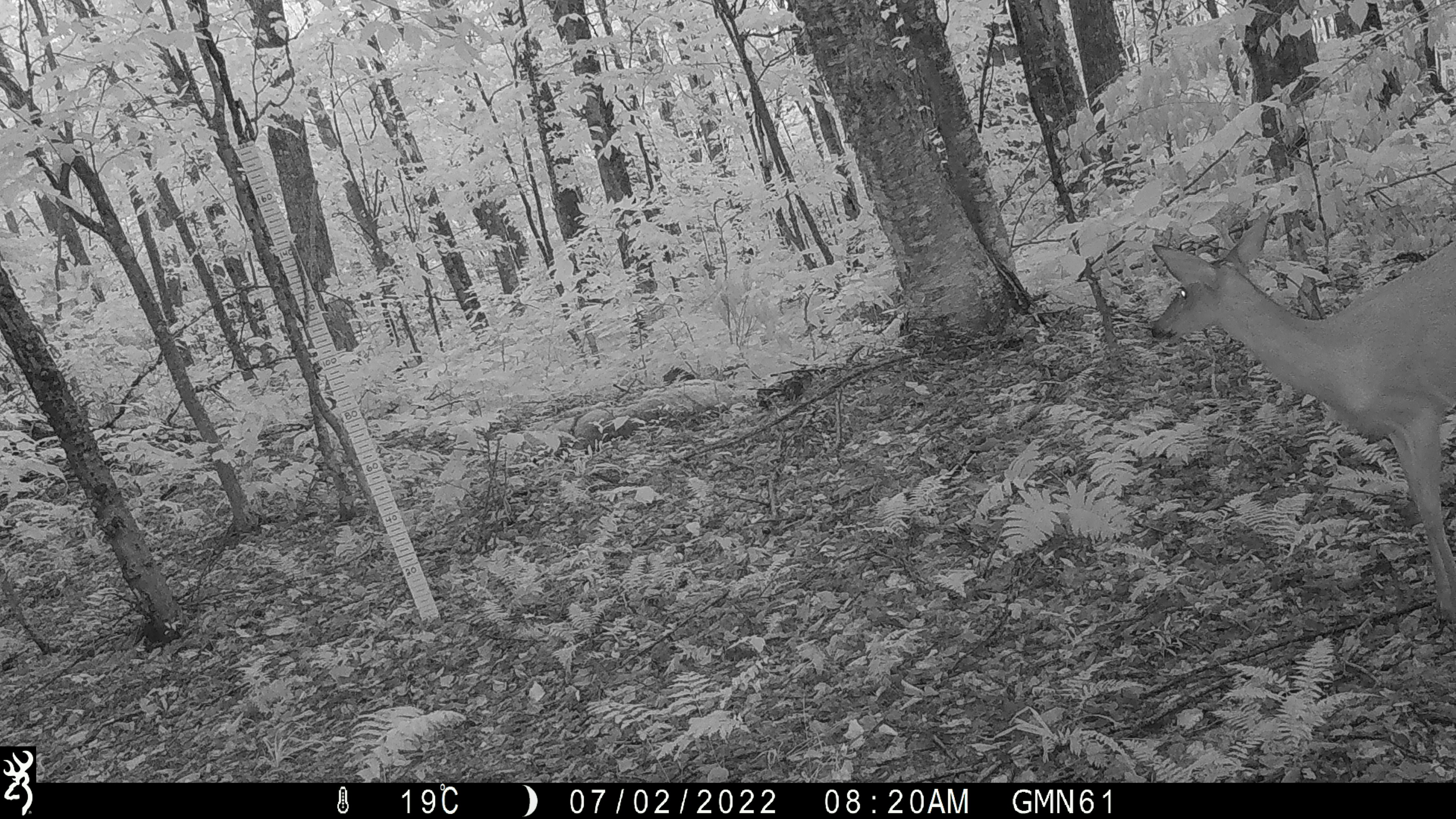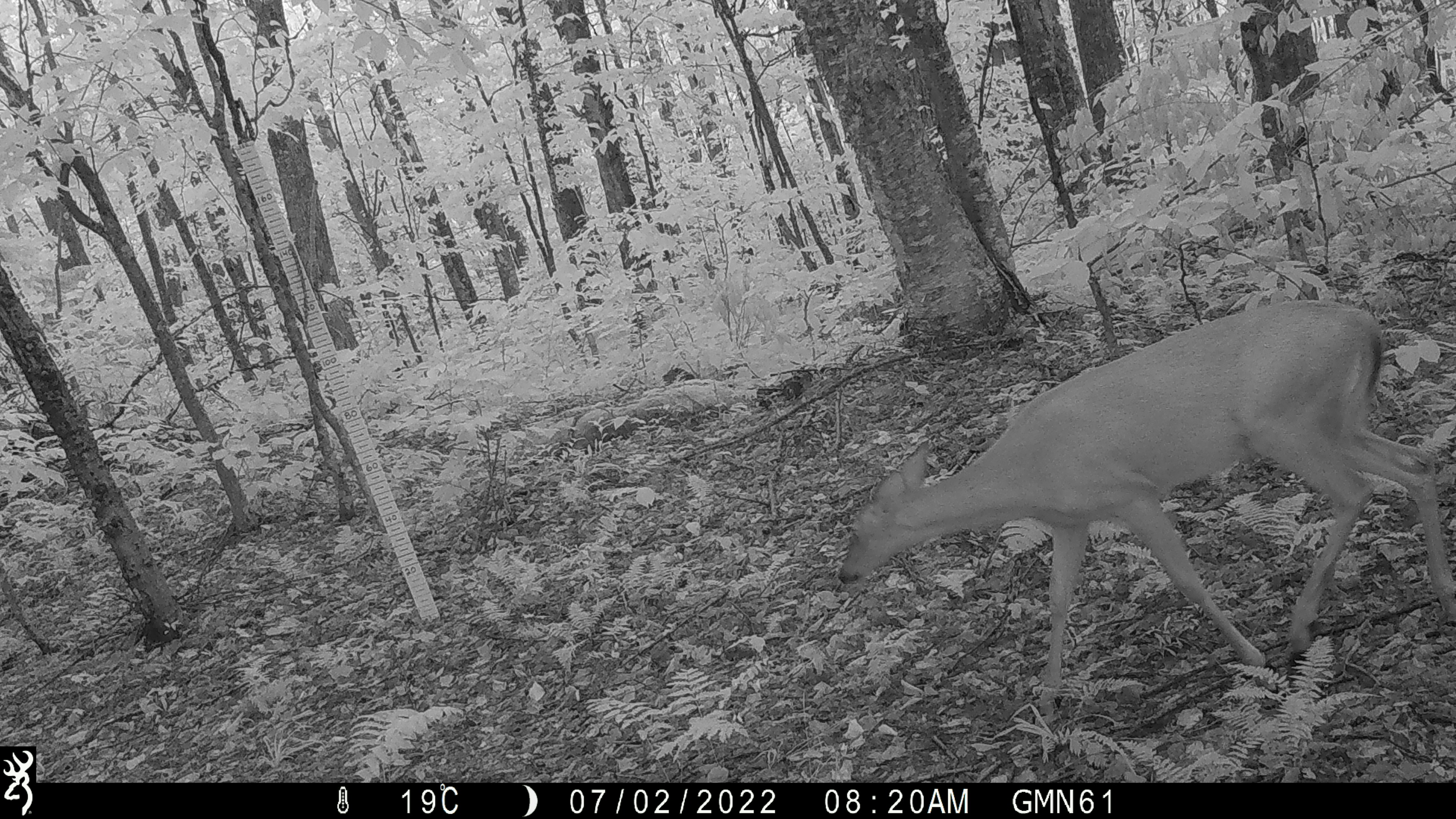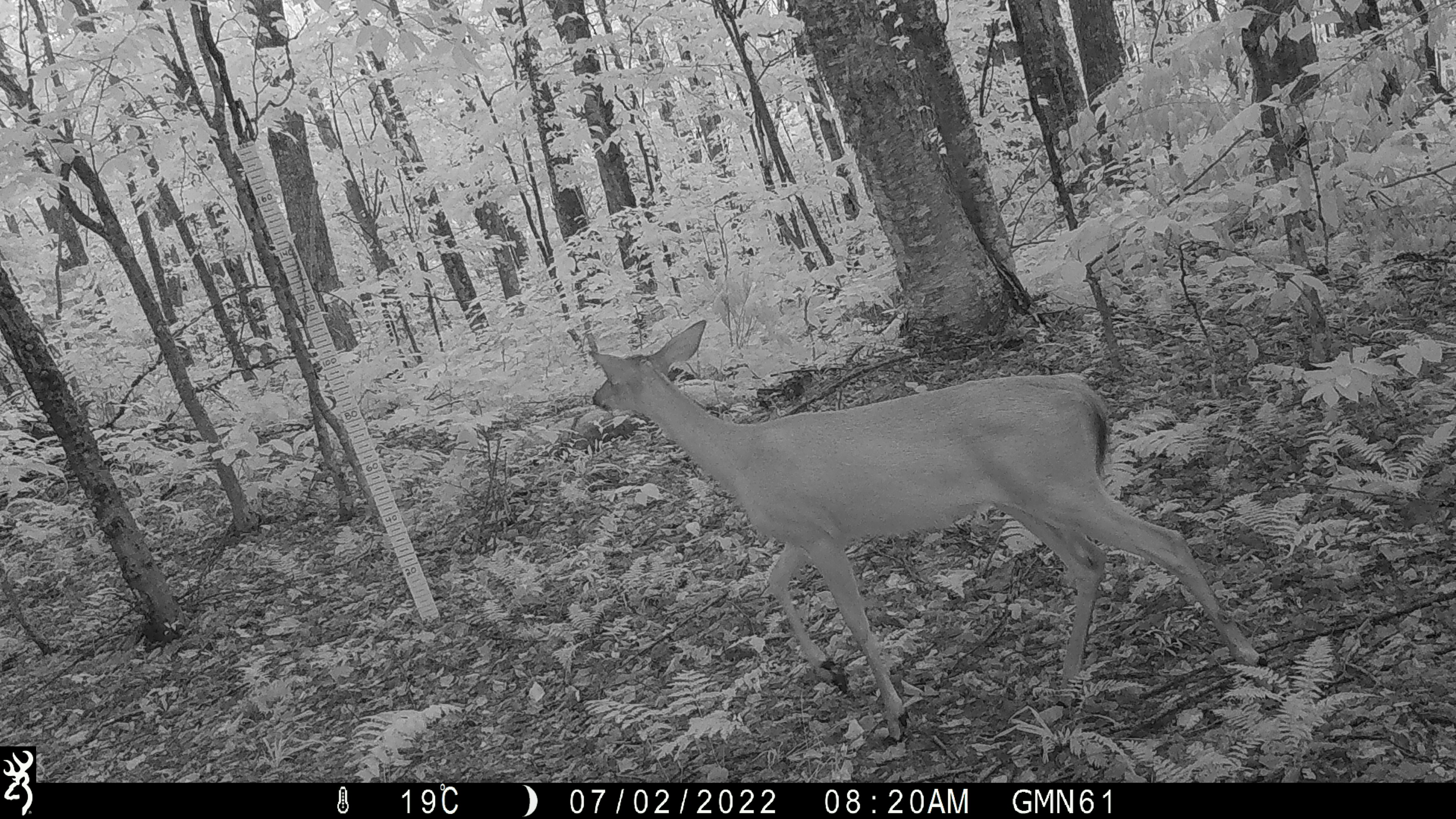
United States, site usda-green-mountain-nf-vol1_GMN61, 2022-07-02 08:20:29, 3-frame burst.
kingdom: Animalia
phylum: Chordata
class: Mammalia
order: Artiodactyla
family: Cervidae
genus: Odocoileus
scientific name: Odocoileus virginianus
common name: white-tailed deer